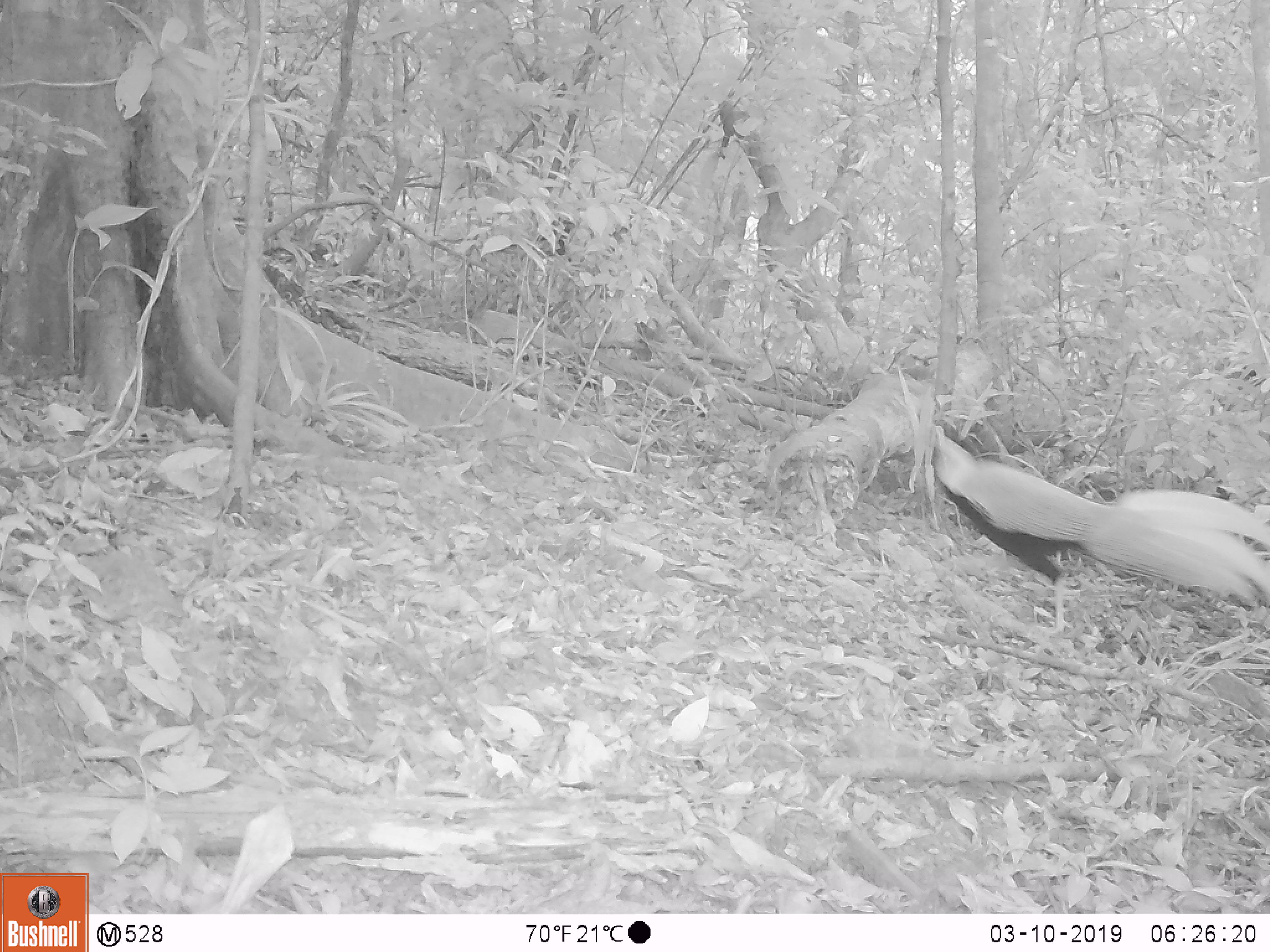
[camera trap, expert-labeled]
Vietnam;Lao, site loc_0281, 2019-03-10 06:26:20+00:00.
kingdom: Animalia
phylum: Chordata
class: Aves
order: Galliformes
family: Phasianidae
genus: Lophura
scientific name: Lophura nycthemera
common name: silver pheasant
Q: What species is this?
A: Silver pheasant (Lophura nycthemera).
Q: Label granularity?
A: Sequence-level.